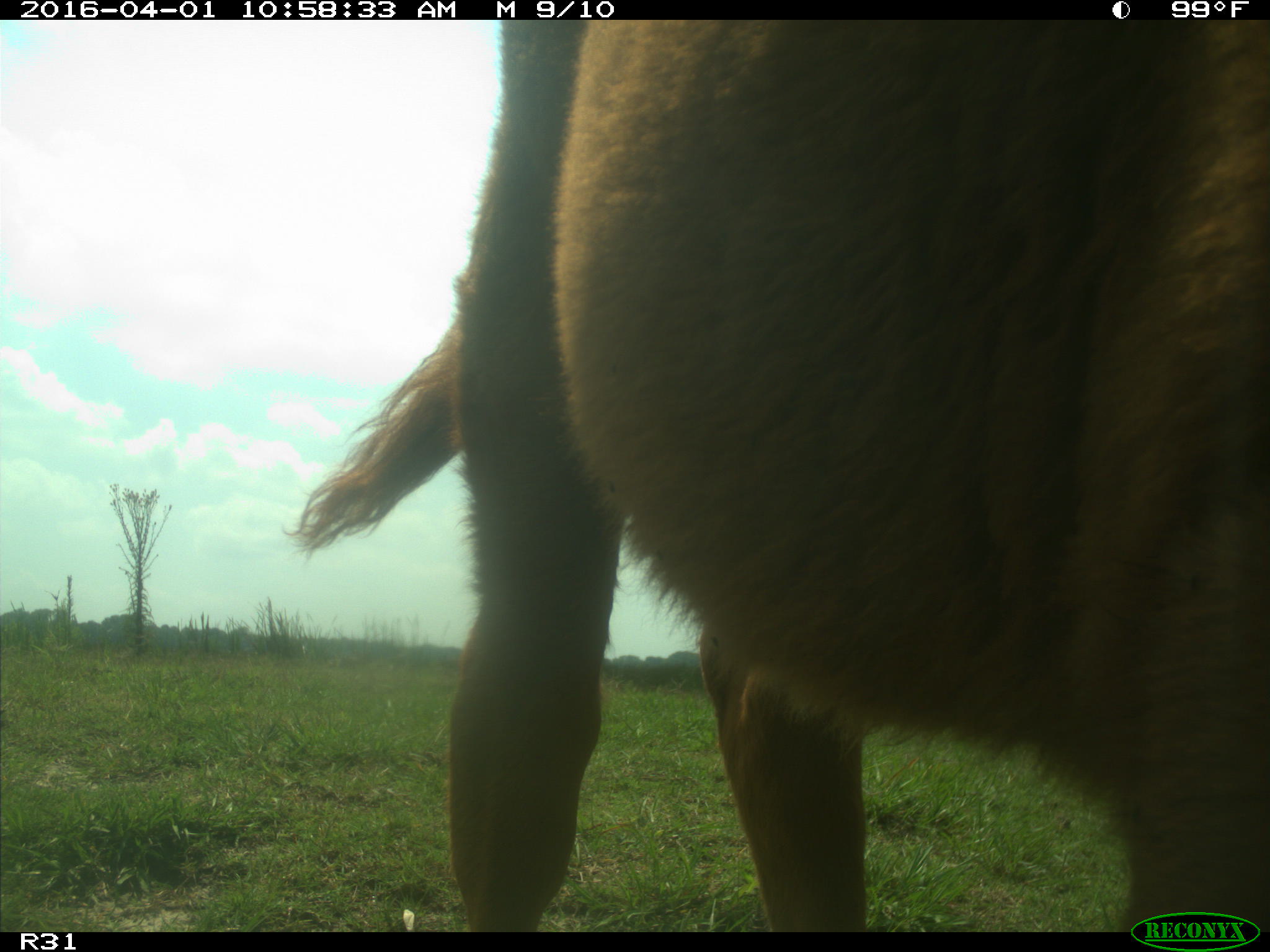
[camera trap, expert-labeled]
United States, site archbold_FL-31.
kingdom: Animalia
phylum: Chordata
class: Mammalia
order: Artiodactyla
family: Bovidae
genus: Bos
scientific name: Bos taurus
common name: domestic cow